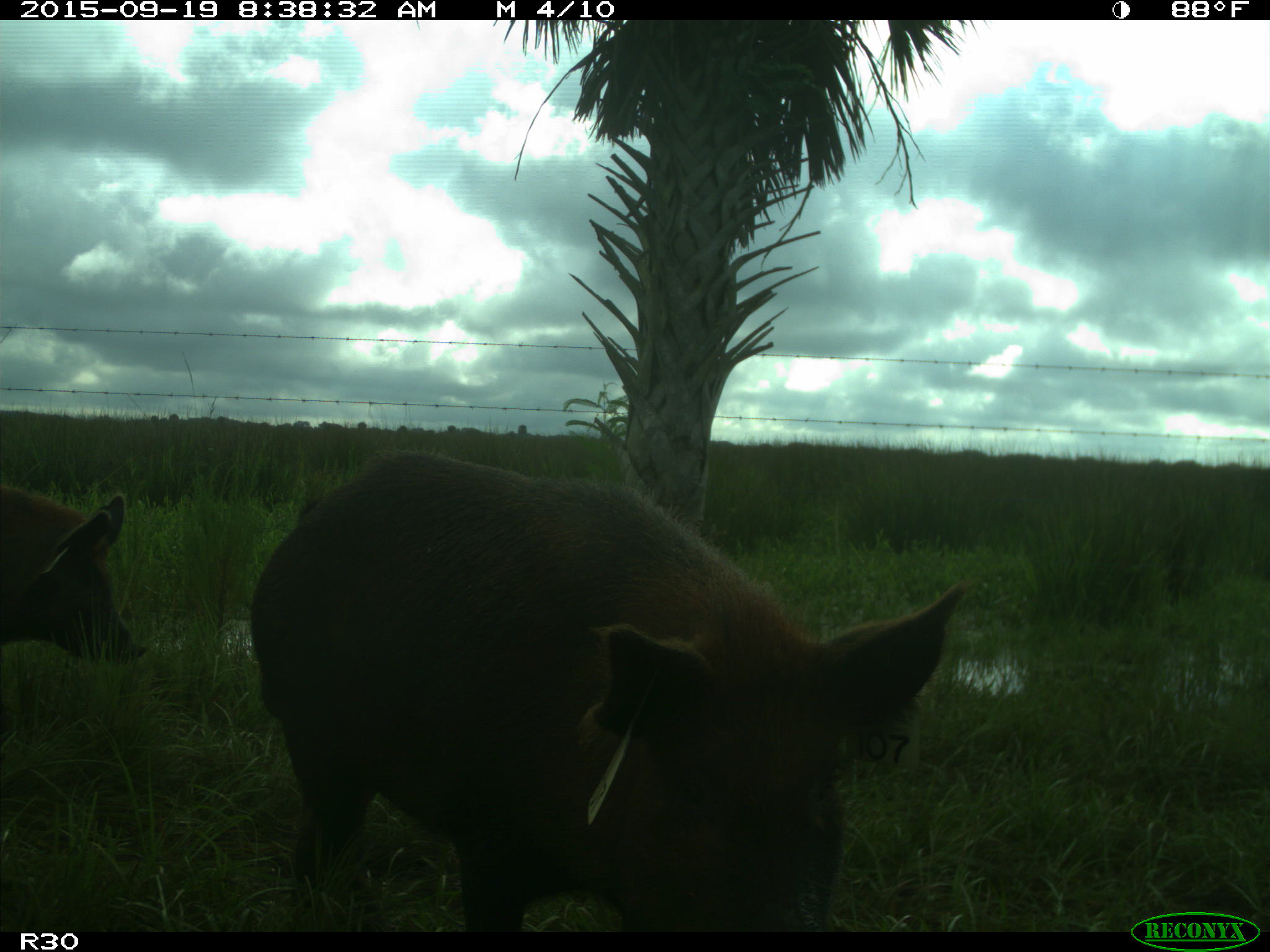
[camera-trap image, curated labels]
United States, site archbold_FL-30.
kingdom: Animalia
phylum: Chordata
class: Mammalia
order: Artiodactyla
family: Suidae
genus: Sus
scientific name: Sus scrofa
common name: wild boar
Sus scrofa (wild boar).